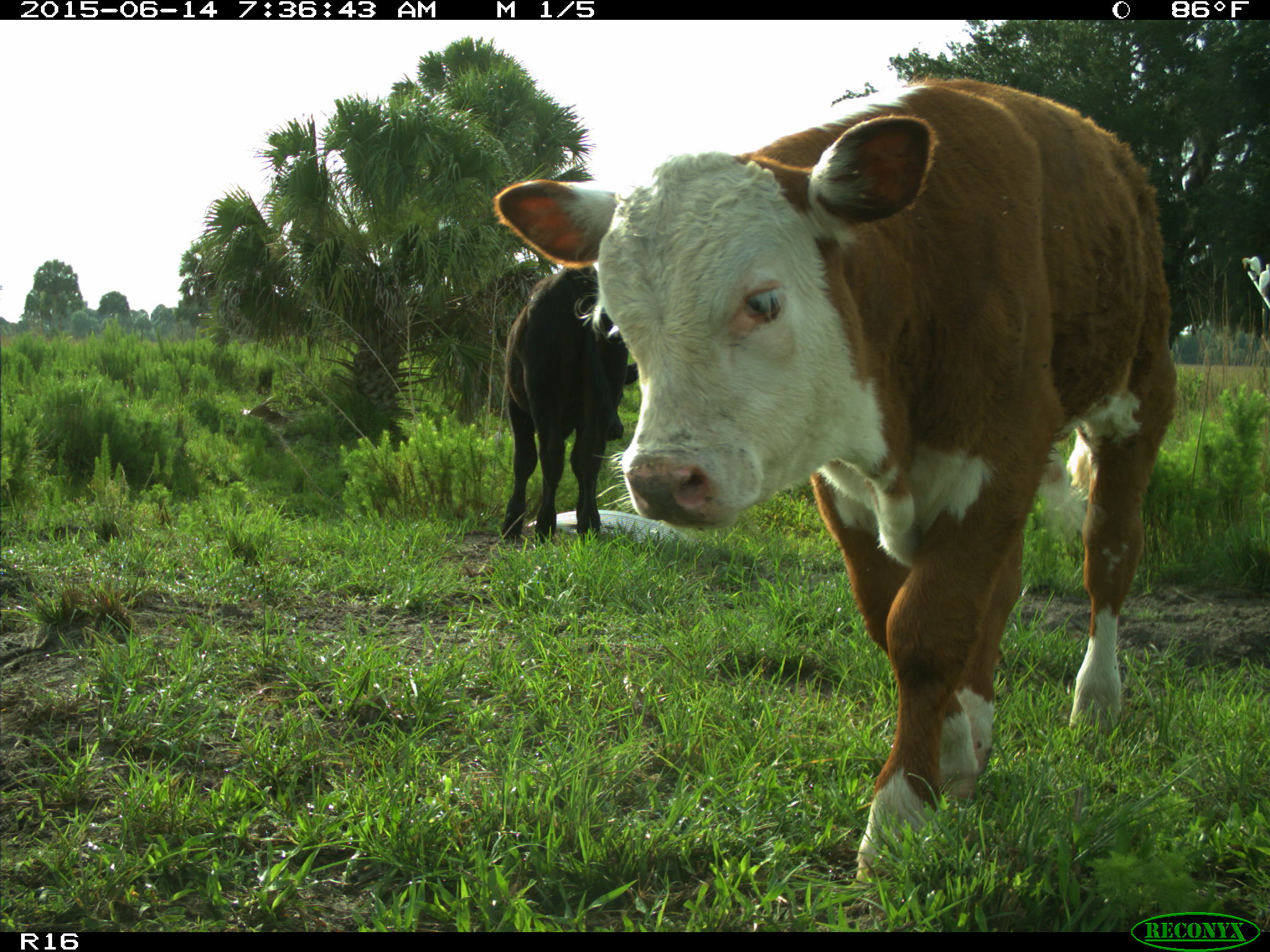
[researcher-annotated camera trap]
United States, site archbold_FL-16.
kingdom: Animalia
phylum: Chordata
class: Mammalia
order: Artiodactyla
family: Bovidae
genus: Bos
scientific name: Bos taurus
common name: domestic cow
Bos taurus (domestic cow).